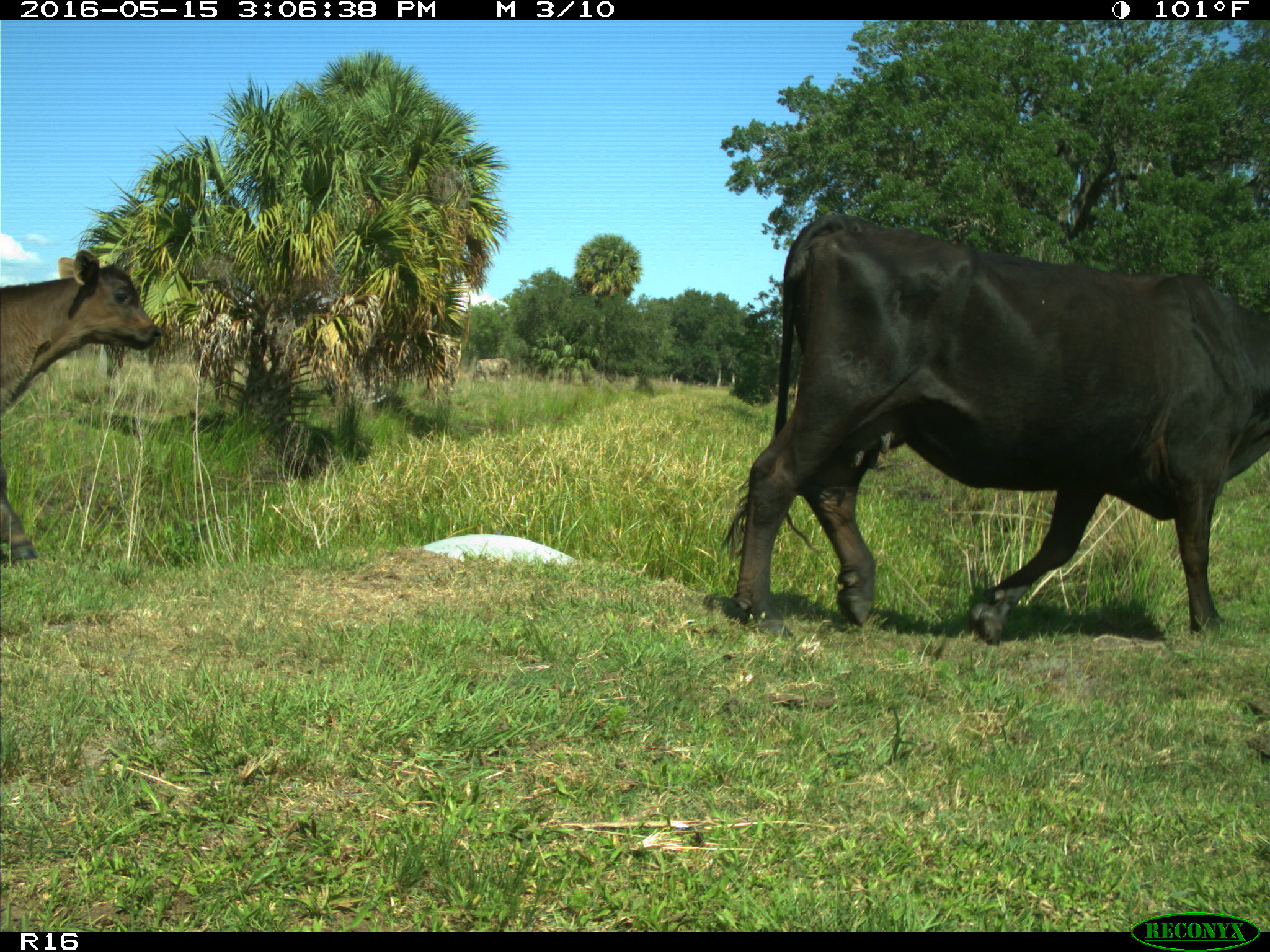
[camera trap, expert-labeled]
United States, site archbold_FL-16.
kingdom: Animalia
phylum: Chordata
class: Mammalia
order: Artiodactyla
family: Bovidae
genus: Bos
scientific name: Bos taurus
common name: domestic cow